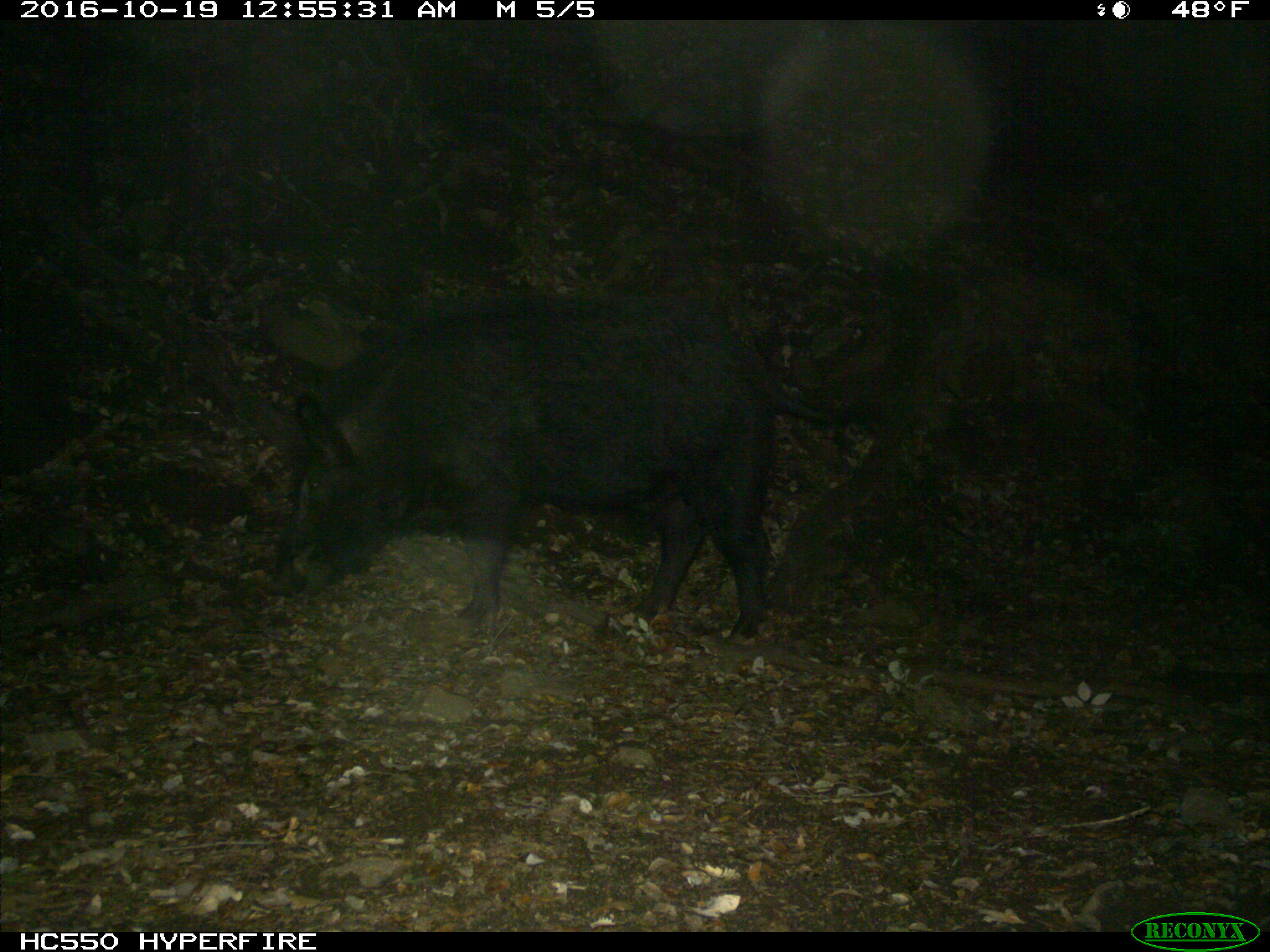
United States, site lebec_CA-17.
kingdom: Animalia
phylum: Chordata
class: Mammalia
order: Artiodactyla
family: Suidae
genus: Sus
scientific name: Sus scrofa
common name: wild boar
Sus scrofa (wild boar).